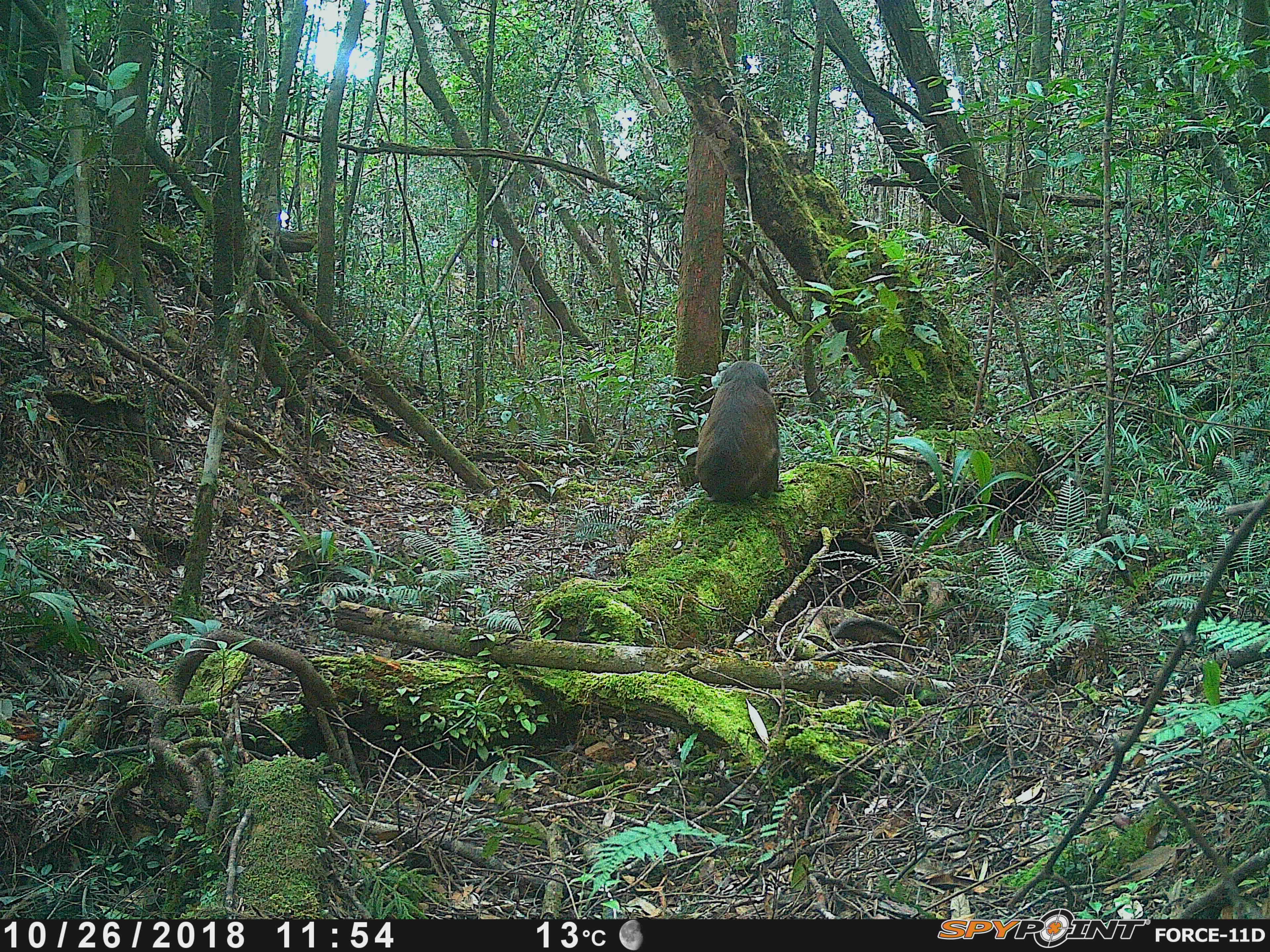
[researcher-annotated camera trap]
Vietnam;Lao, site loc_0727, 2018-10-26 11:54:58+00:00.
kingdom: Animalia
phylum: Chordata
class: Mammalia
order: Primates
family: Cercopithecidae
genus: Macaca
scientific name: Macaca arctoides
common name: stump-tailed macaque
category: stump tailed macaque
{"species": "stump tailed macaque (stump-tailed macaque) (Macaca arctoides)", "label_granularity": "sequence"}